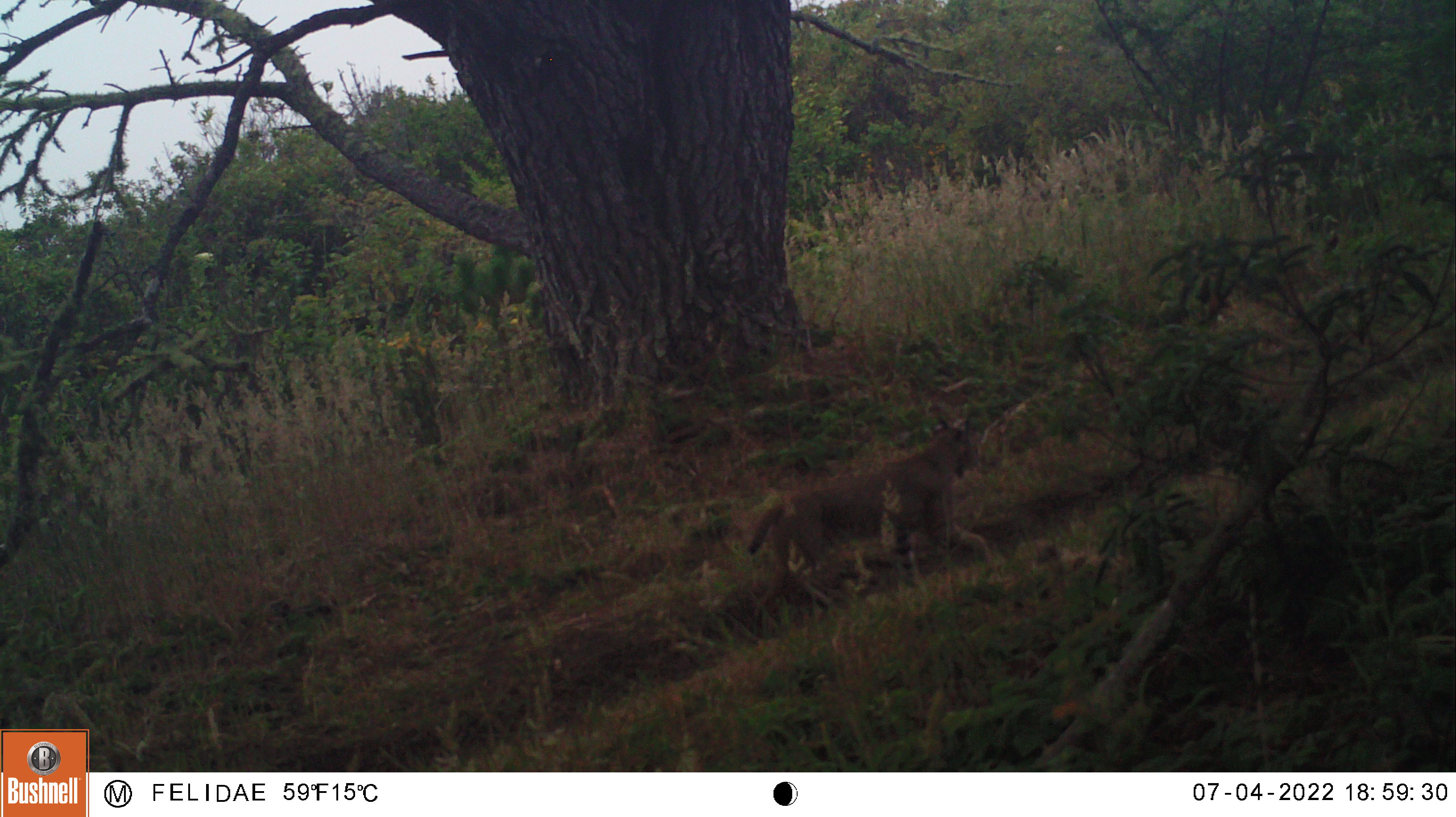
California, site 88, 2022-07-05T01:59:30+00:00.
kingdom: Animalia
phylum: Chordata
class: Mammalia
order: Carnivora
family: Felidae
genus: Lynx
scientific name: Lynx rufus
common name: bobcat